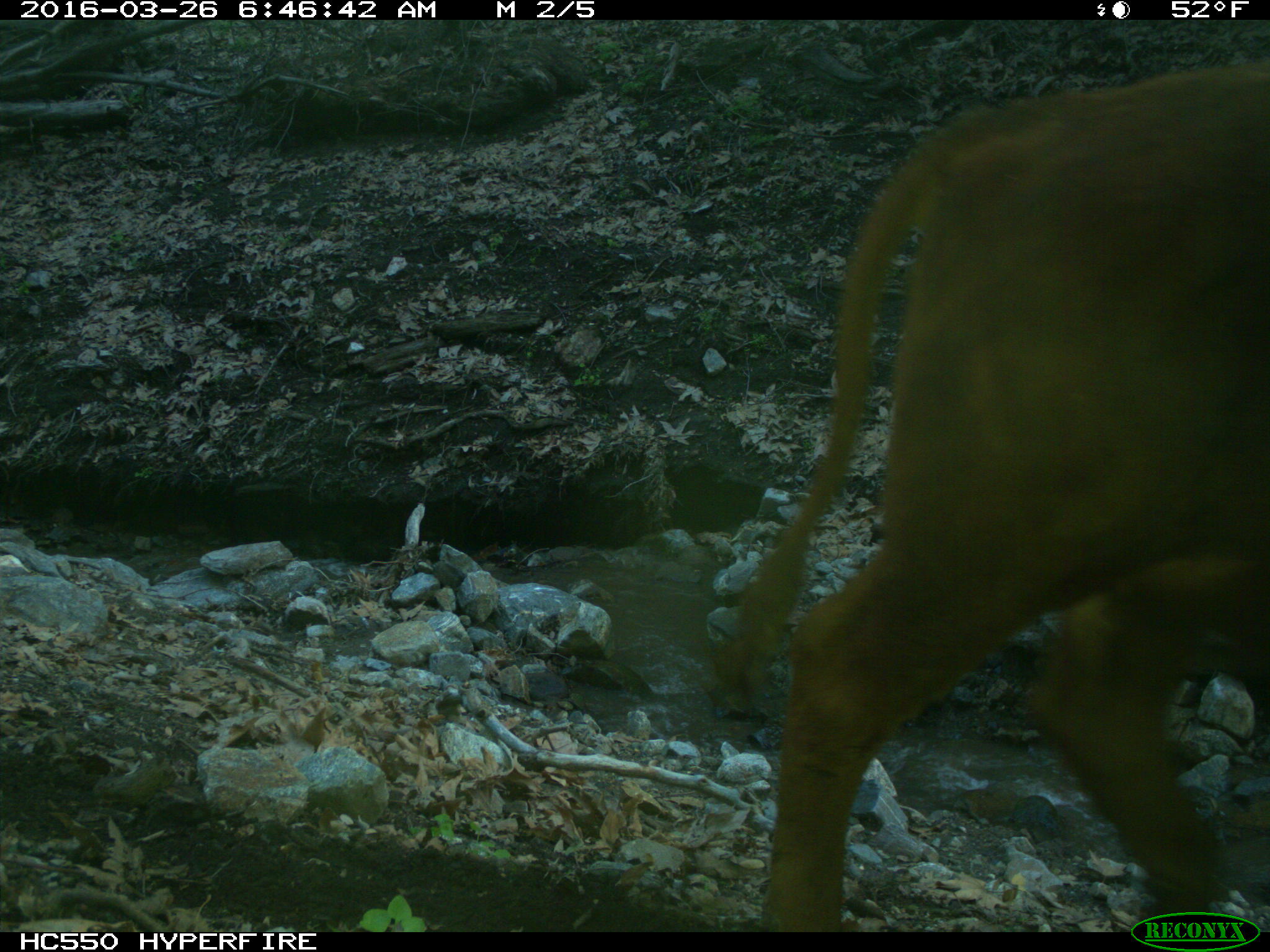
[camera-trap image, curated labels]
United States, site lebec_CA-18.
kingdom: Animalia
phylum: Chordata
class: Mammalia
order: Artiodactyla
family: Bovidae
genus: Bos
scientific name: Bos taurus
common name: domestic cow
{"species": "Bos taurus (domestic cow)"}